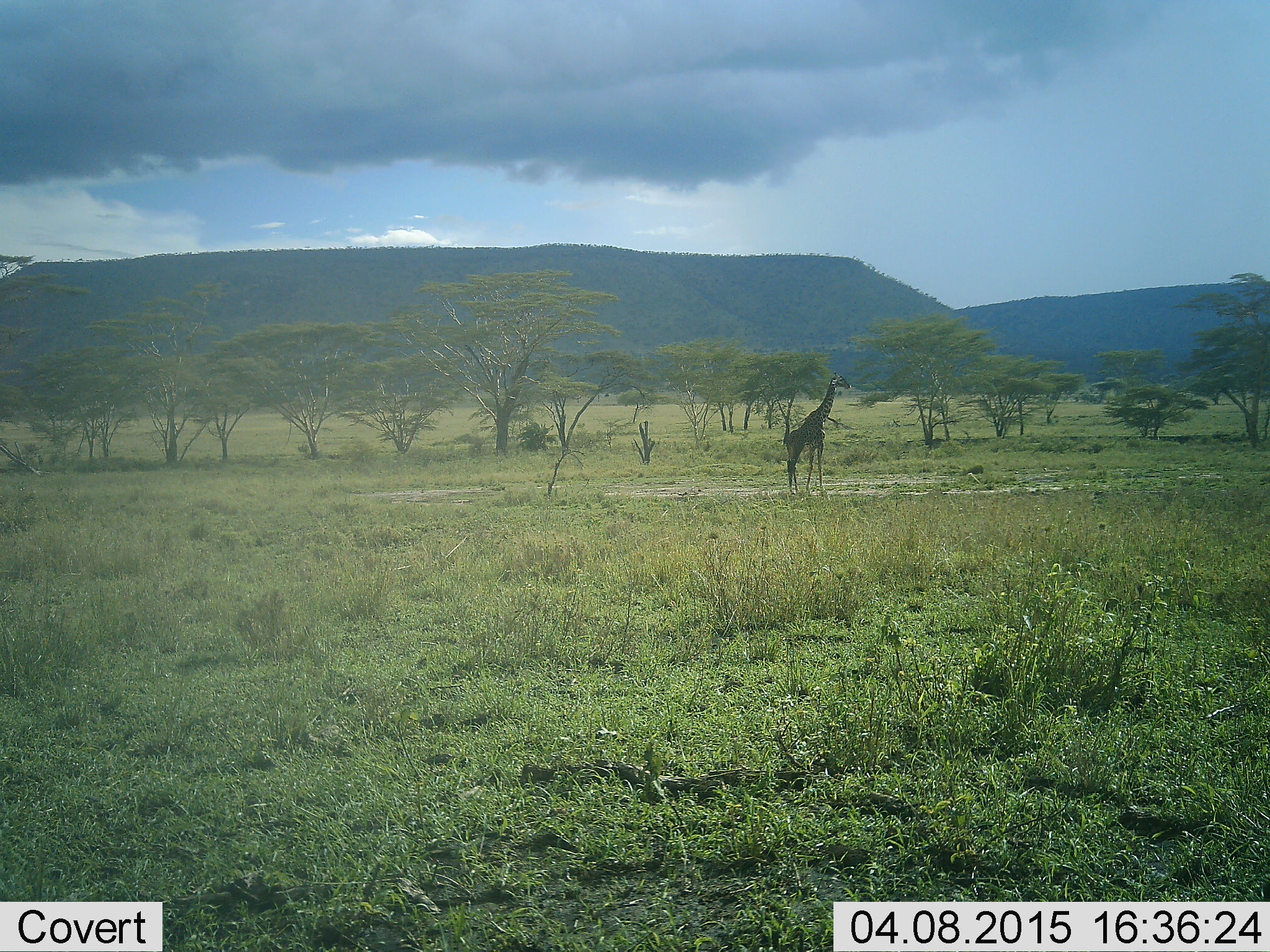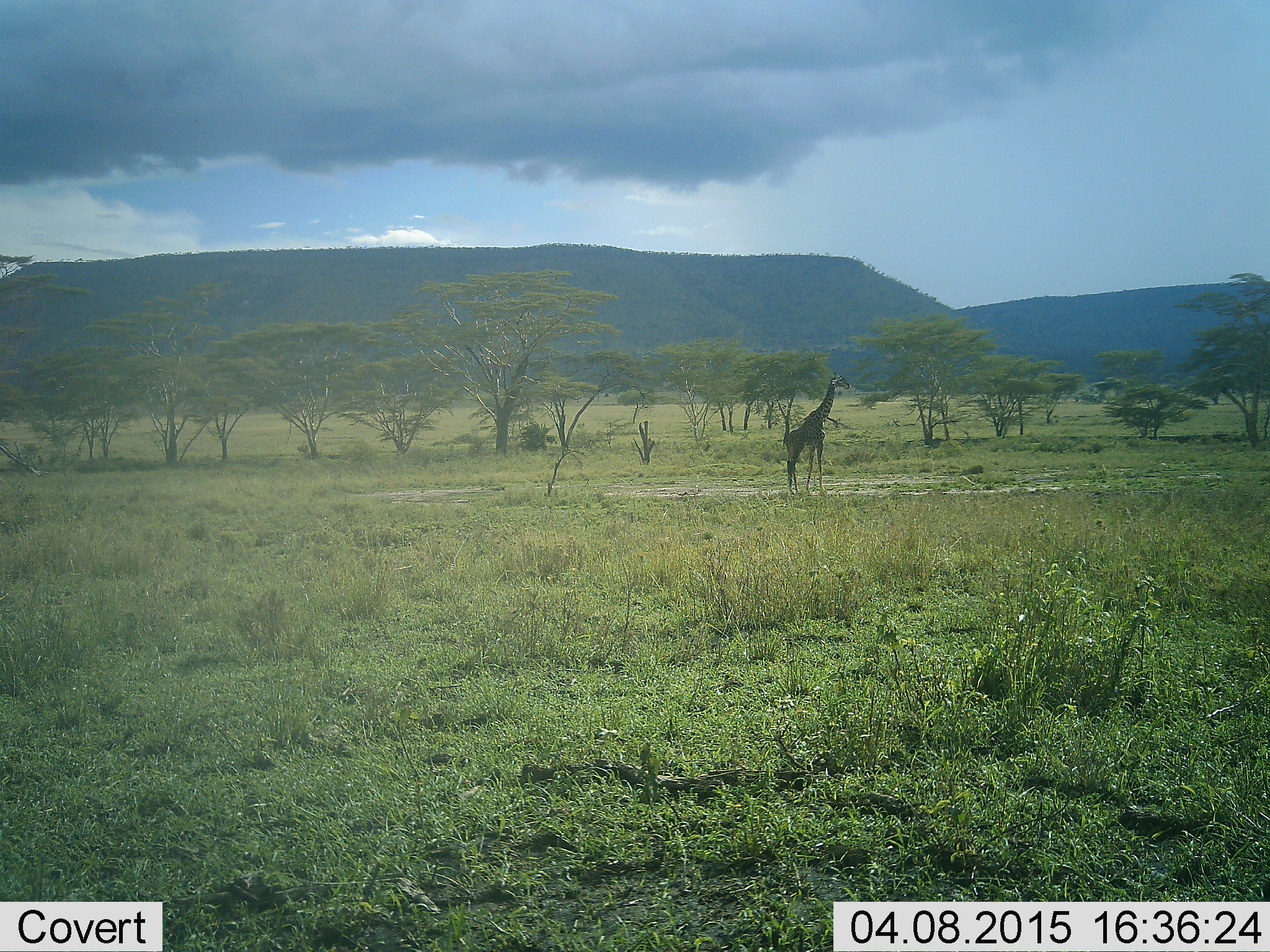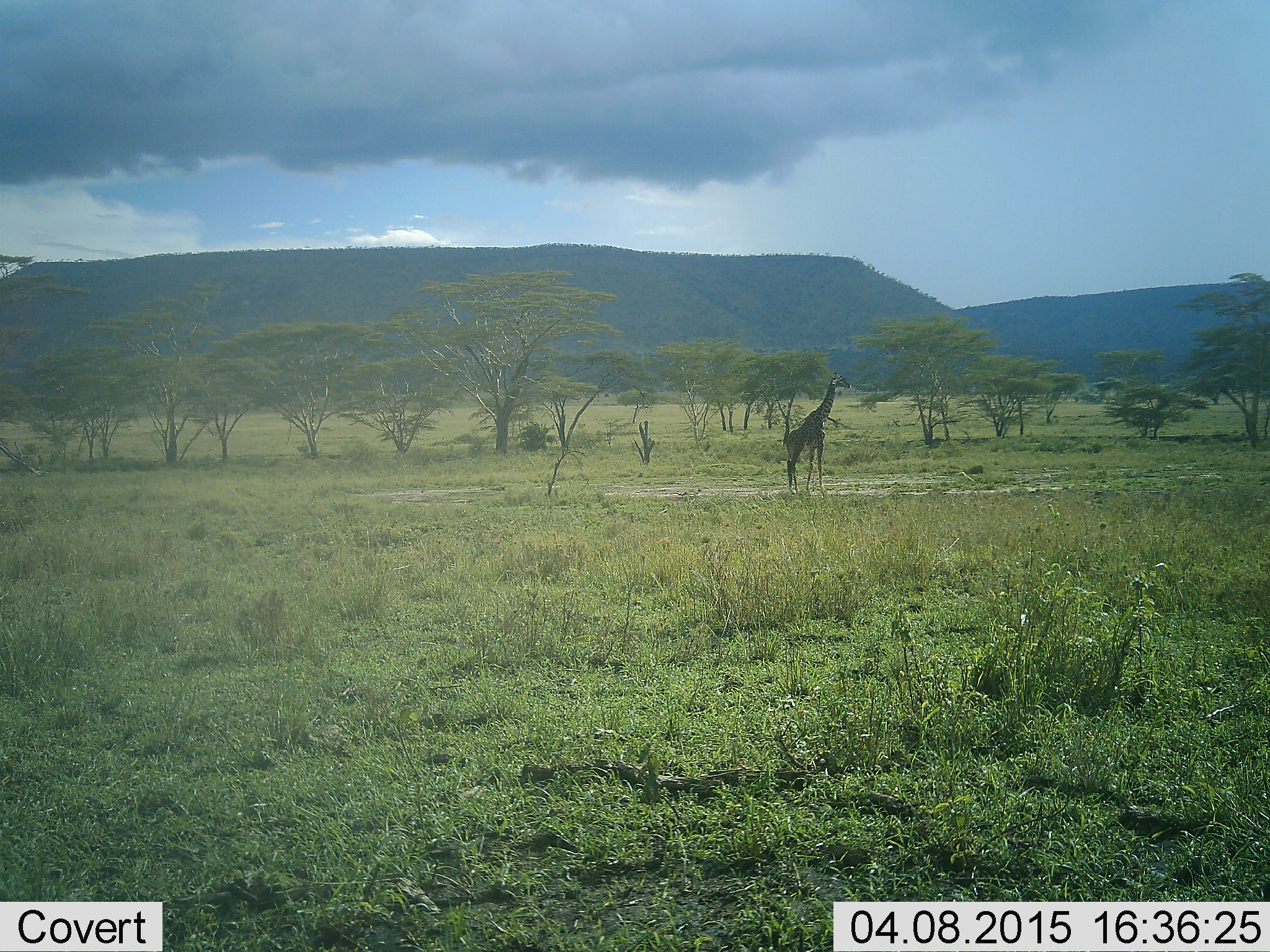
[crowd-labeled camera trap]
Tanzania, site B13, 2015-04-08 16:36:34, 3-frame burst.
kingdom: Animalia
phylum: Chordata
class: Mammalia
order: Artiodactyla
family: Giraffidae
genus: Giraffa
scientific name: Giraffa camelopardalis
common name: giraffe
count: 1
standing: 100%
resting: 0%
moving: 0%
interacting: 0%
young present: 0%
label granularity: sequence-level